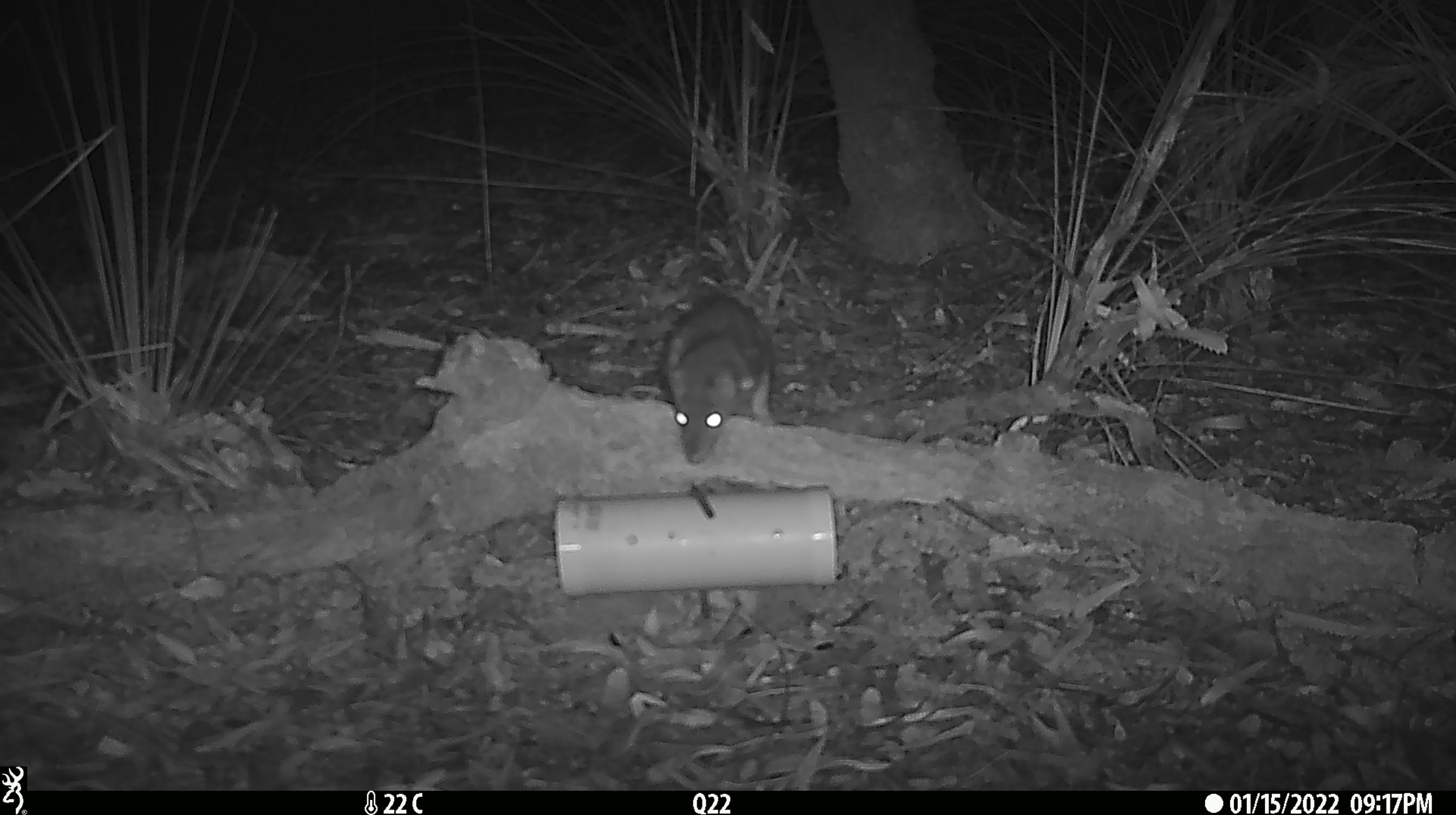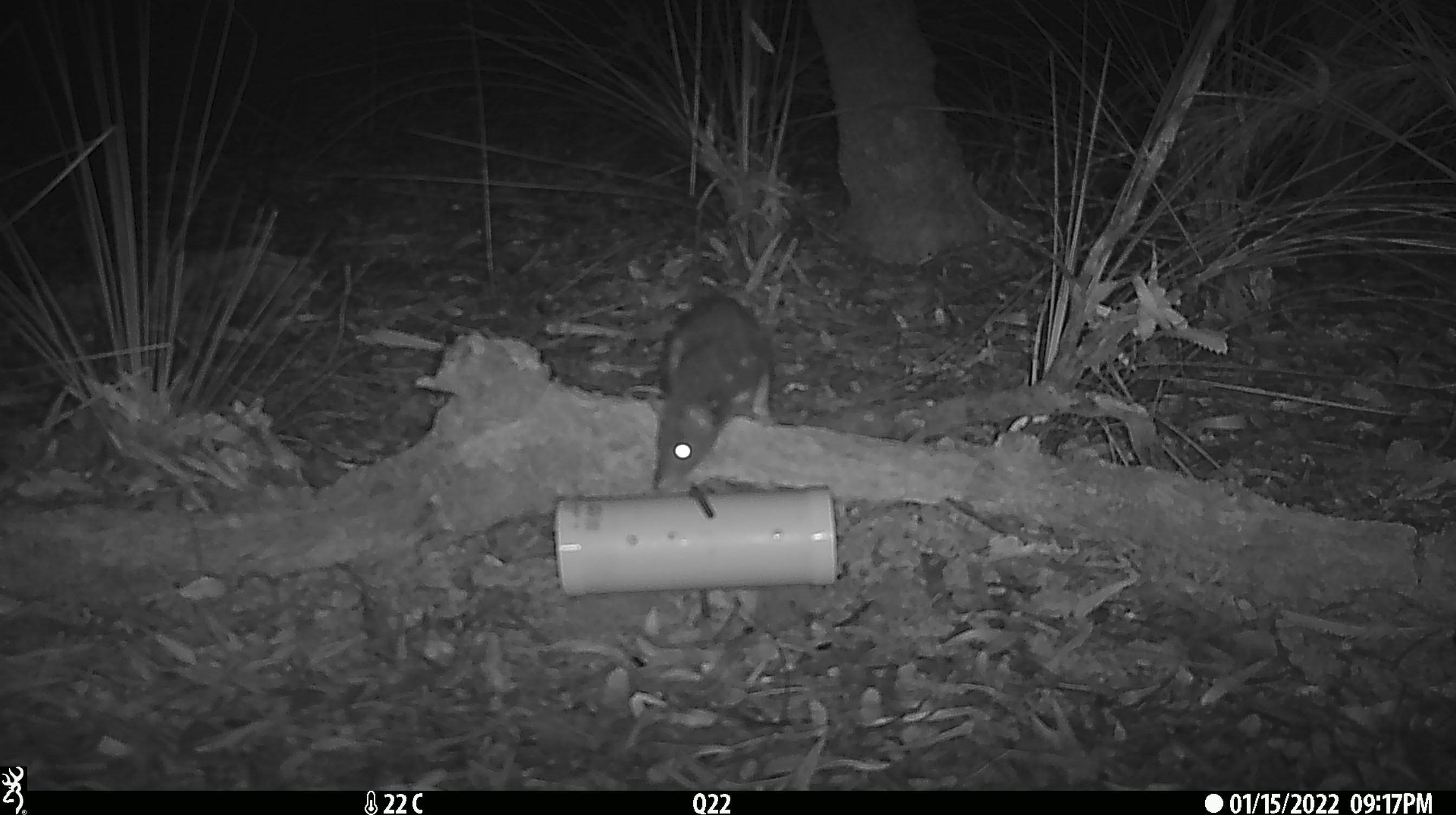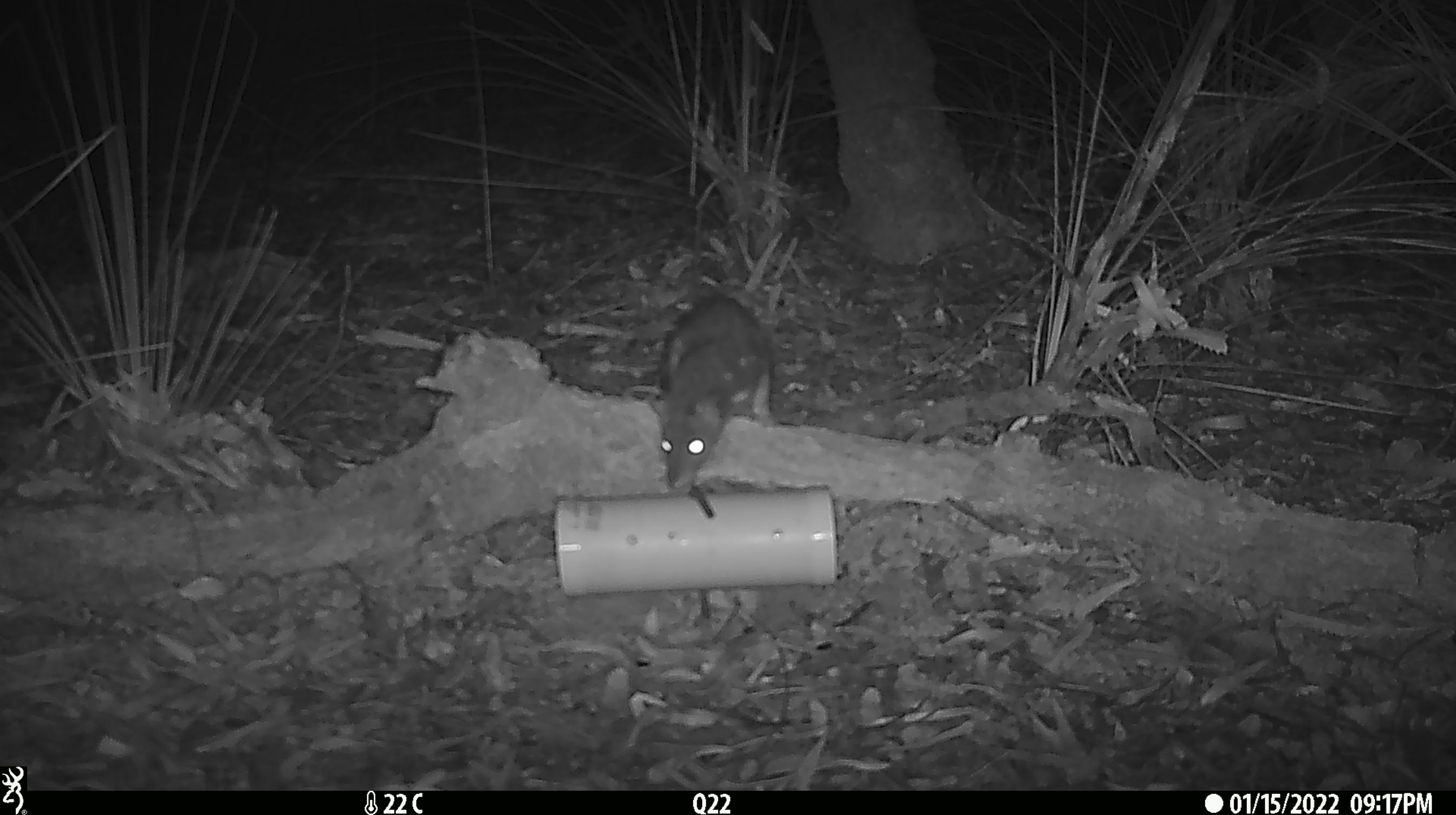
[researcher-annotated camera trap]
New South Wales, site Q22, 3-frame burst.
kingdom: Animalia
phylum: Chordata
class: Mammalia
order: Dasyuromorphia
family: Dasyuridae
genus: Dasyurus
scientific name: Dasyurus maculatus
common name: spotted-tailed quoll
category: quoll